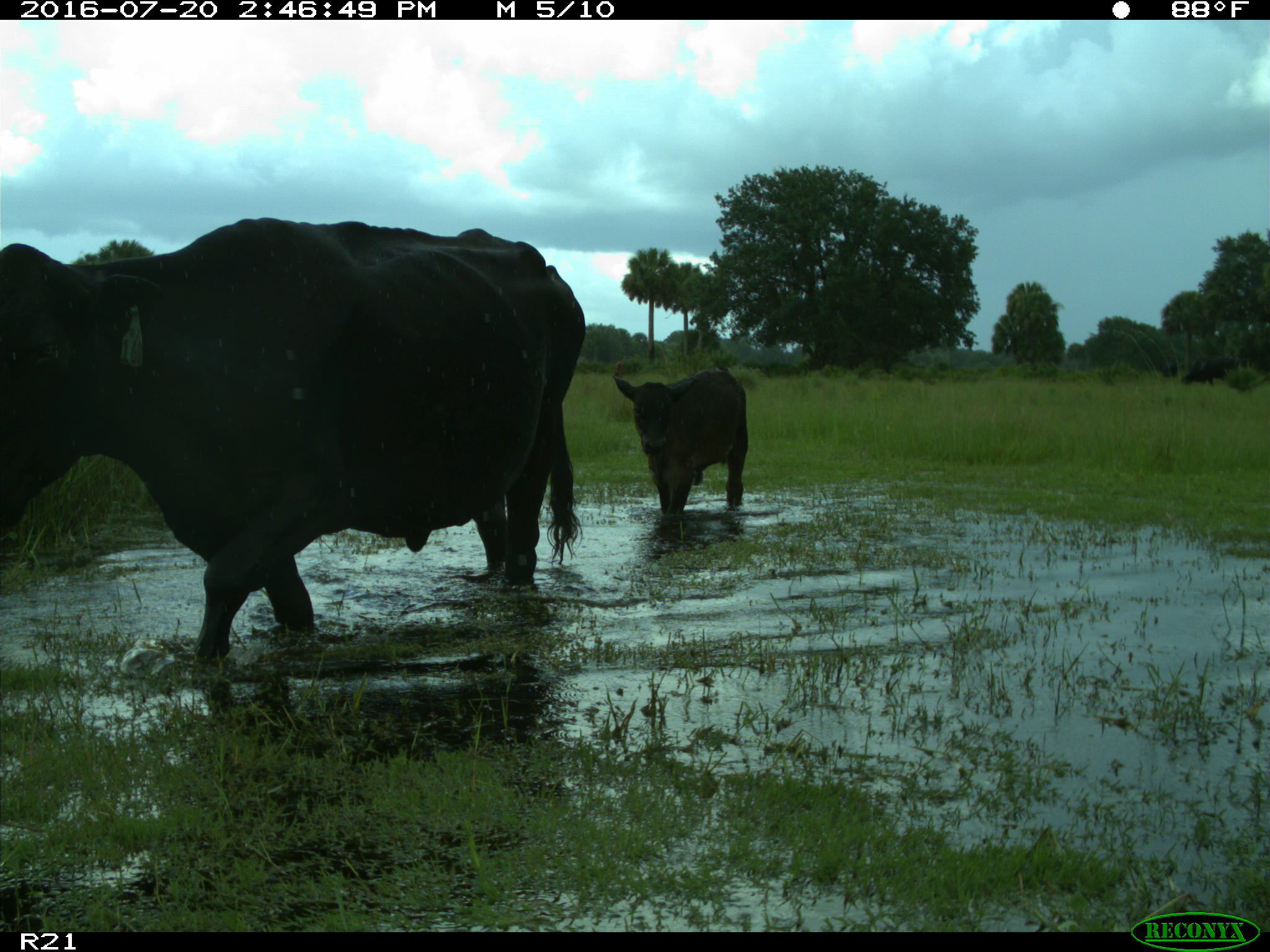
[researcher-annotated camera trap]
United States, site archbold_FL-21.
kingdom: Animalia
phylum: Chordata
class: Mammalia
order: Artiodactyla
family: Bovidae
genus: Bos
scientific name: Bos taurus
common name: domestic cow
Bos taurus (domestic cow).